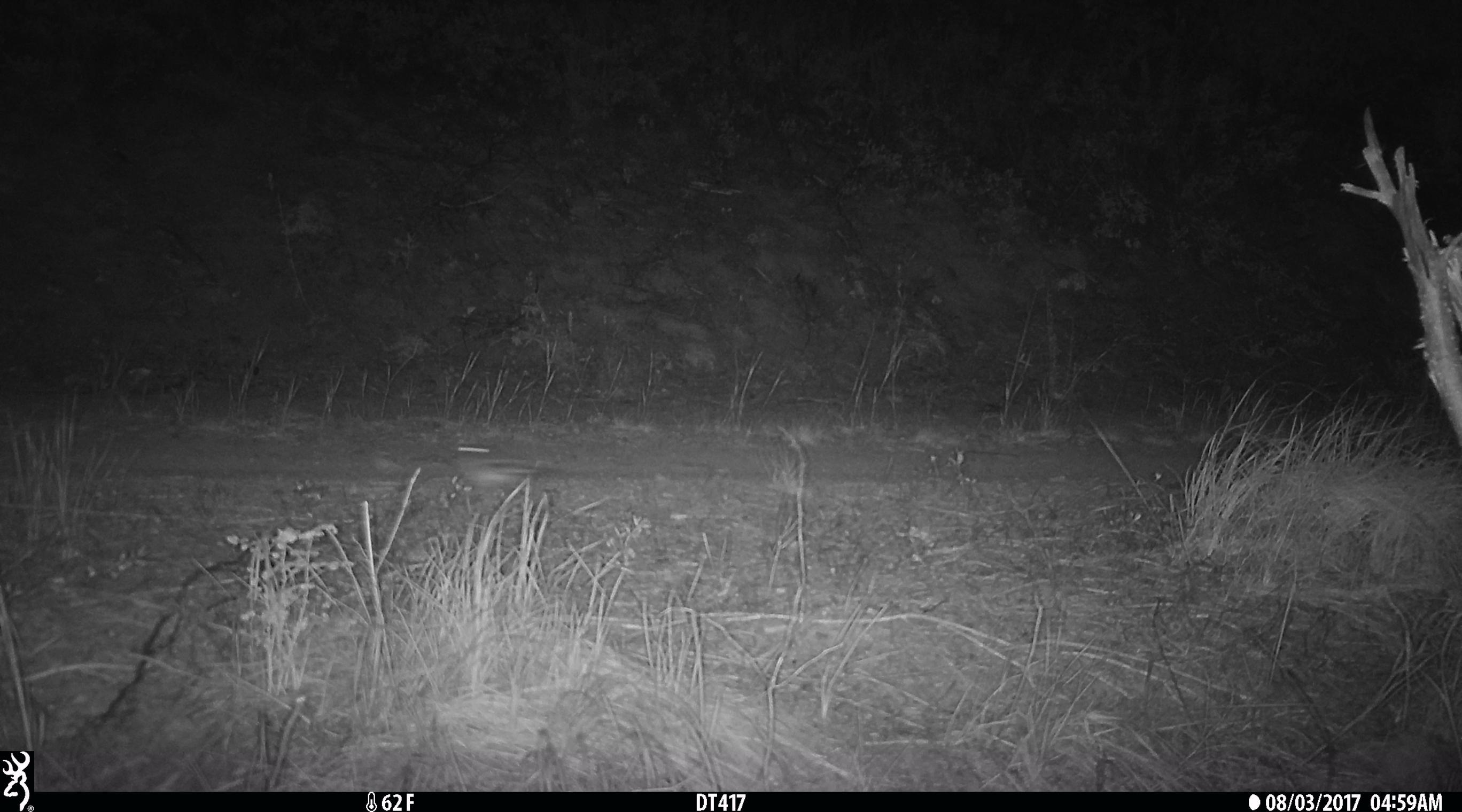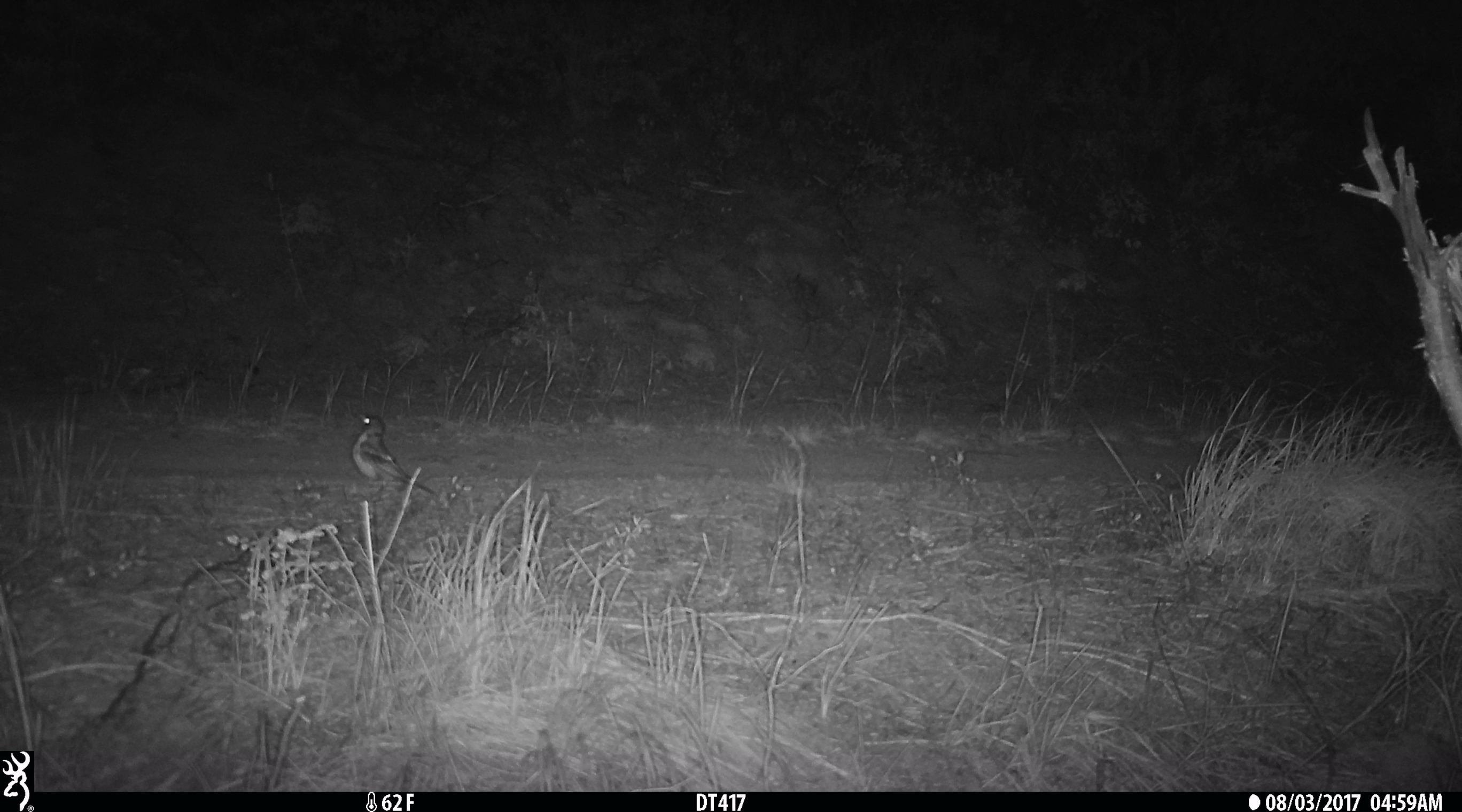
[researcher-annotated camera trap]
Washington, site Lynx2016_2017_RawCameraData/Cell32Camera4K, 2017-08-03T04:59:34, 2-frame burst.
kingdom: Animalia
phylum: Chordata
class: Aves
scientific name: Aves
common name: birds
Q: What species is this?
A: Aves (birds).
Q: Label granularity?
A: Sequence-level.